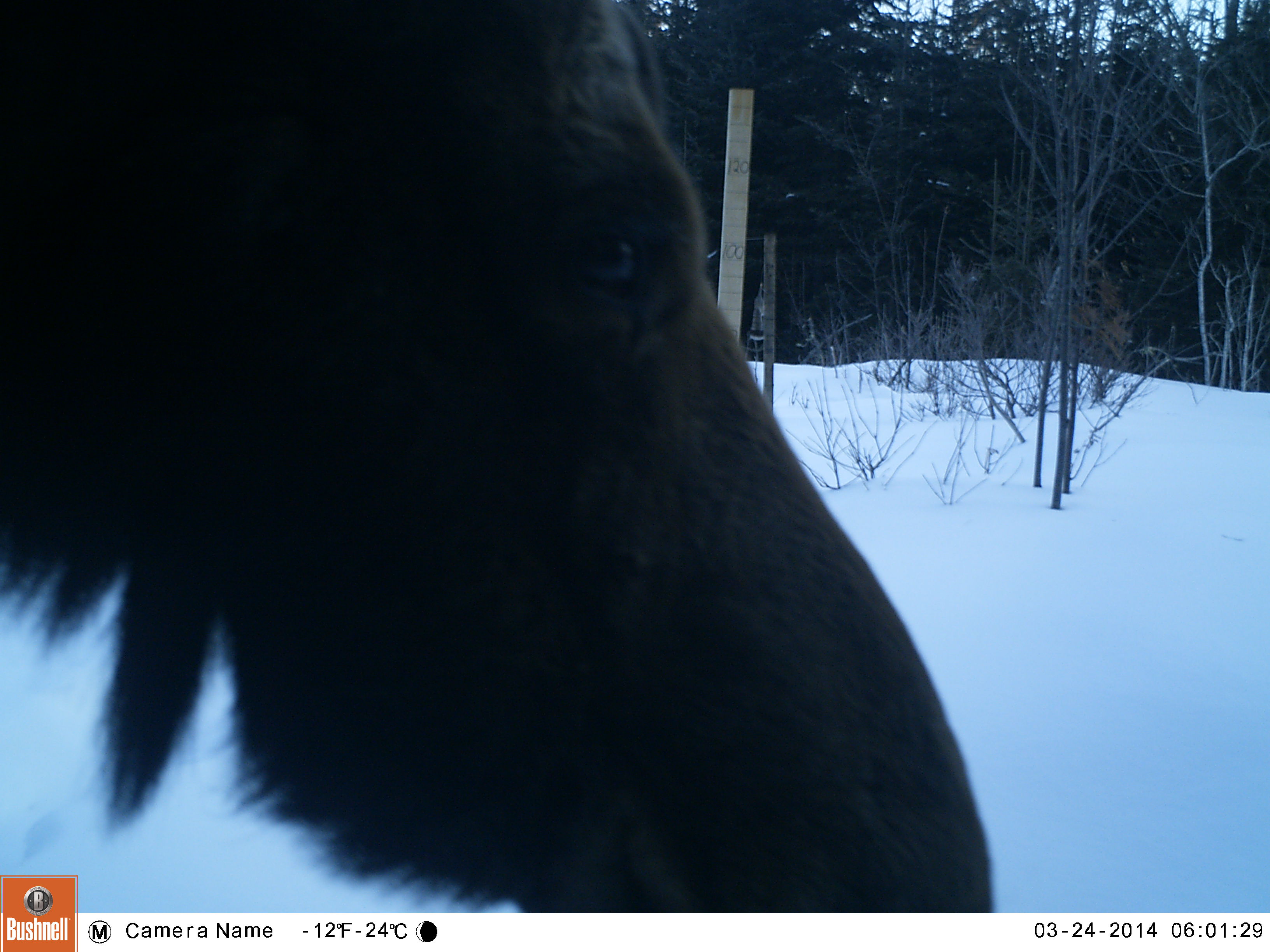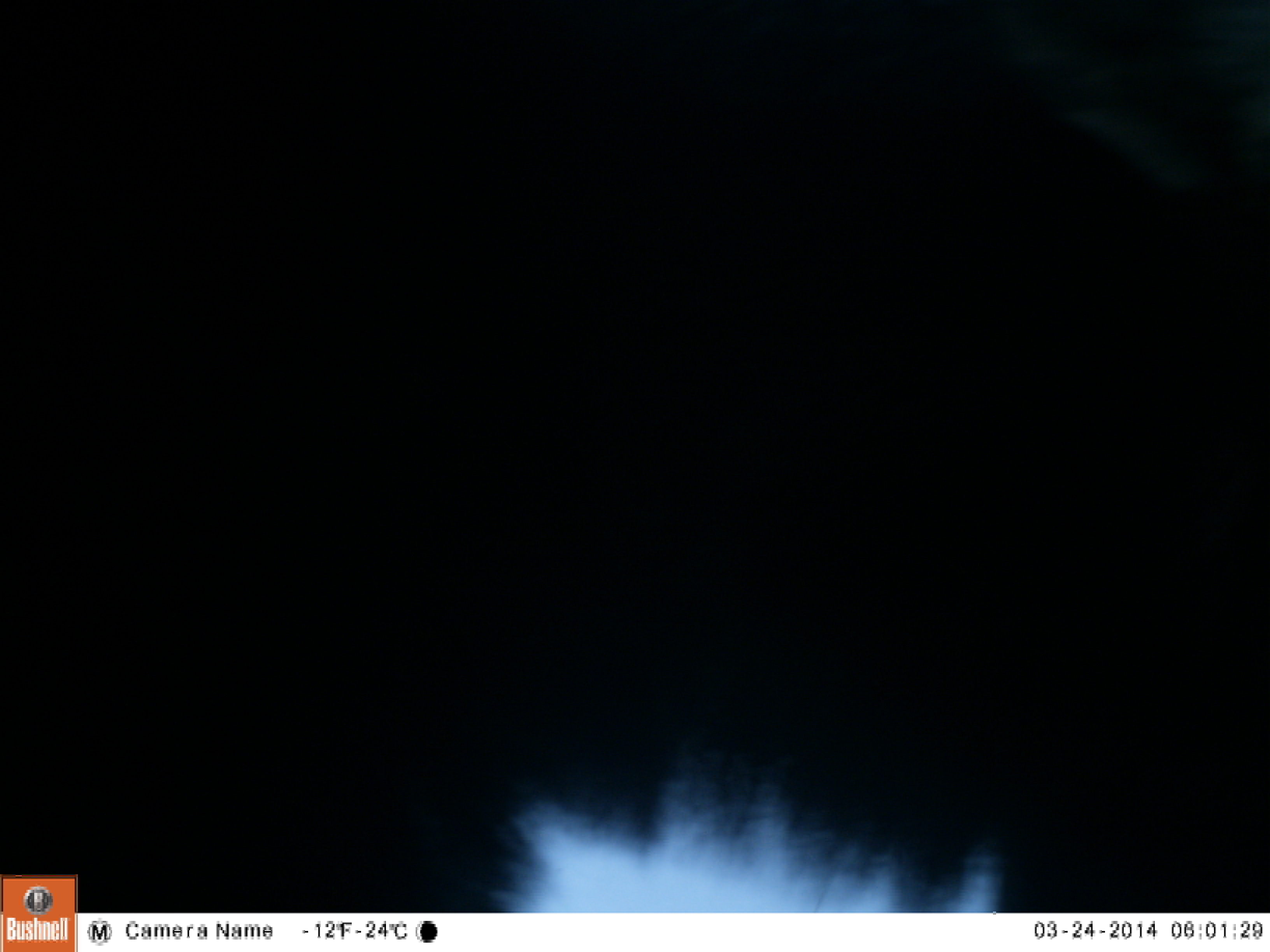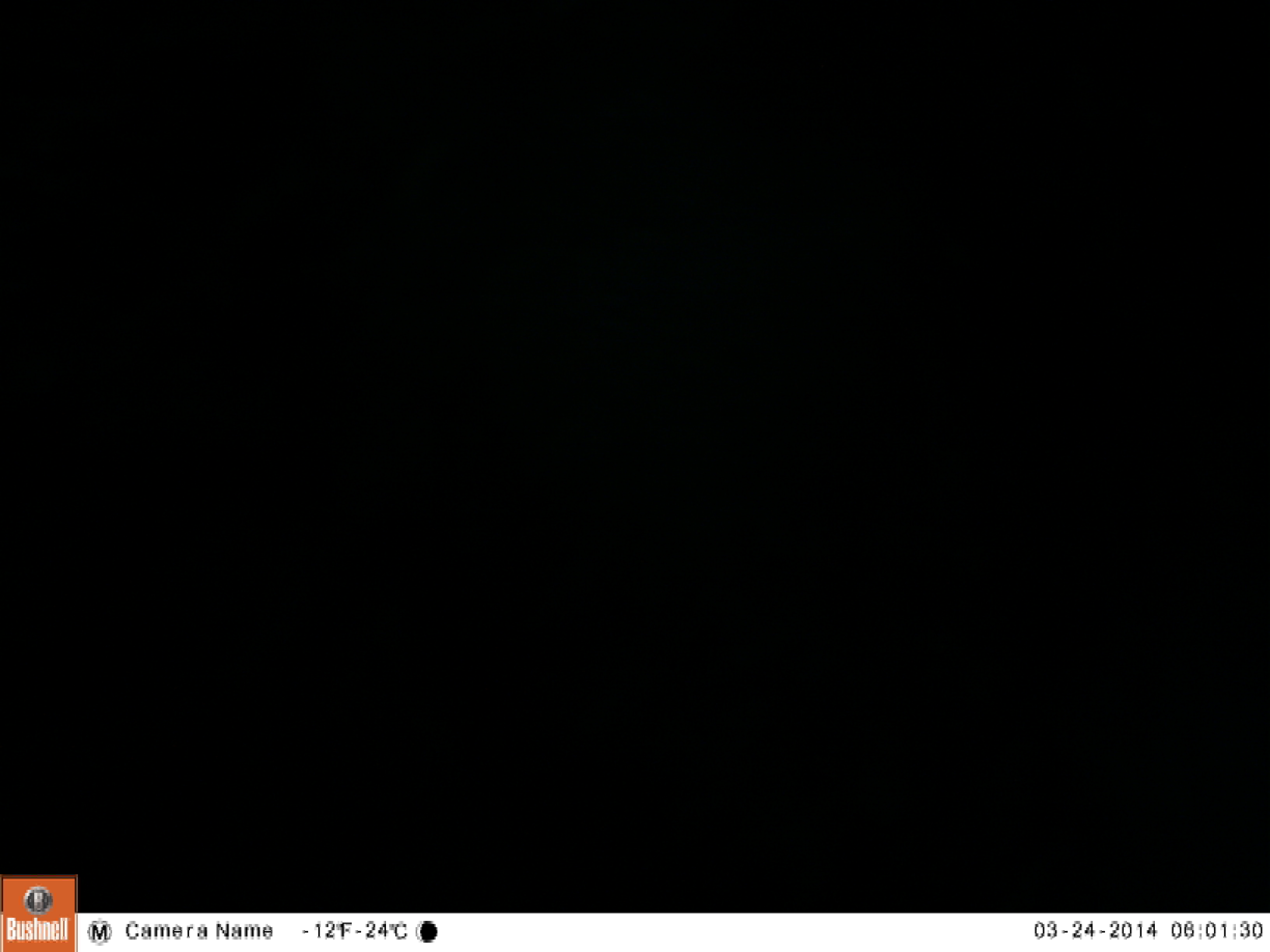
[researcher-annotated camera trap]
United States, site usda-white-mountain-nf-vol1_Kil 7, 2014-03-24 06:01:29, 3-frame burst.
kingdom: Animalia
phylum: Chordata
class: Mammalia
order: Artiodactyla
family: Cervidae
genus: Alces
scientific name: Alces alces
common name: moose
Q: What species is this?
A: Moose (Alces alces).